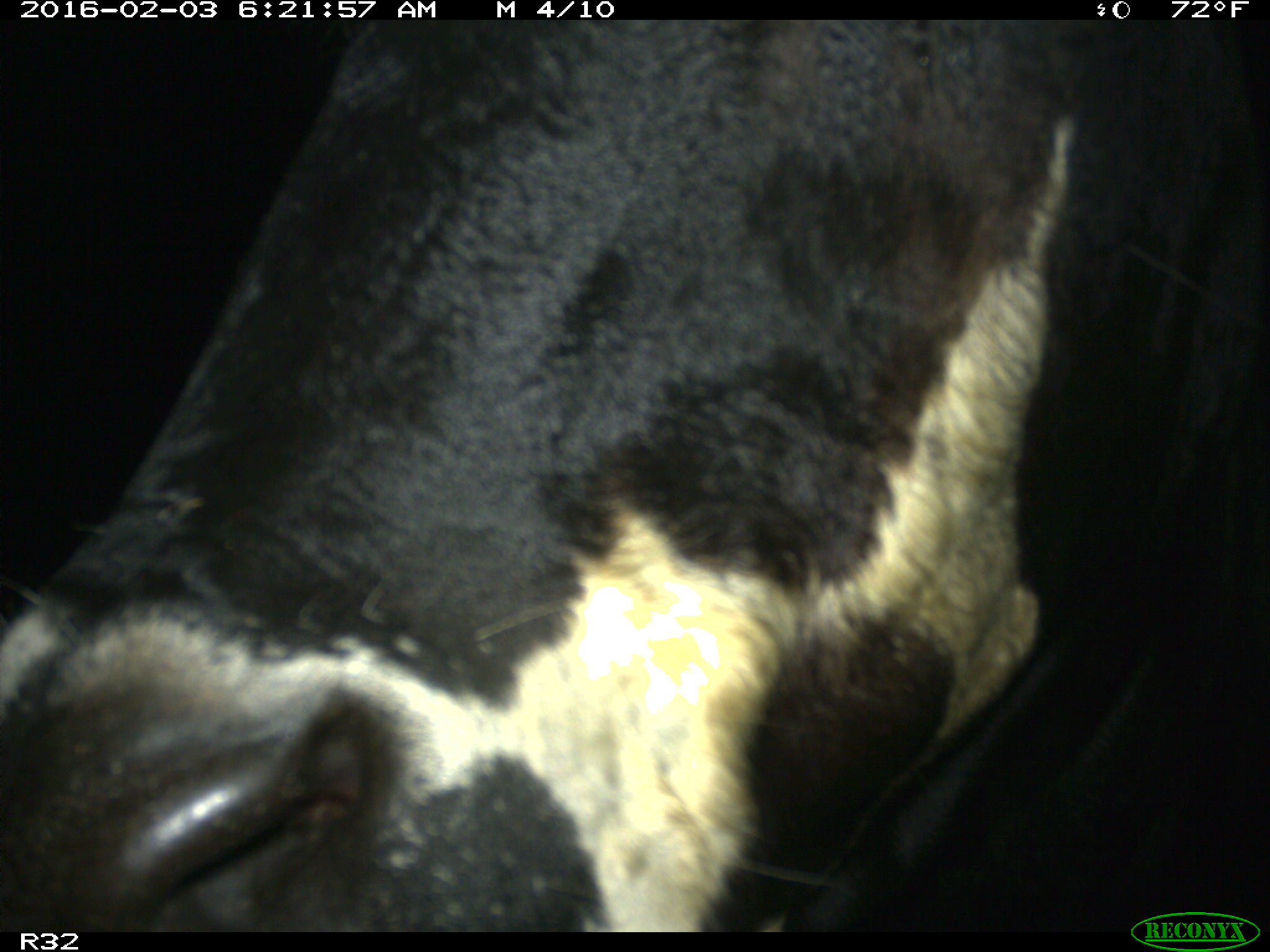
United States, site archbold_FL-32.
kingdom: Animalia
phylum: Chordata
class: Mammalia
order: Artiodactyla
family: Bovidae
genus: Bos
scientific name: Bos taurus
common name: domestic cow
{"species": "Bos taurus (domestic cow)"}